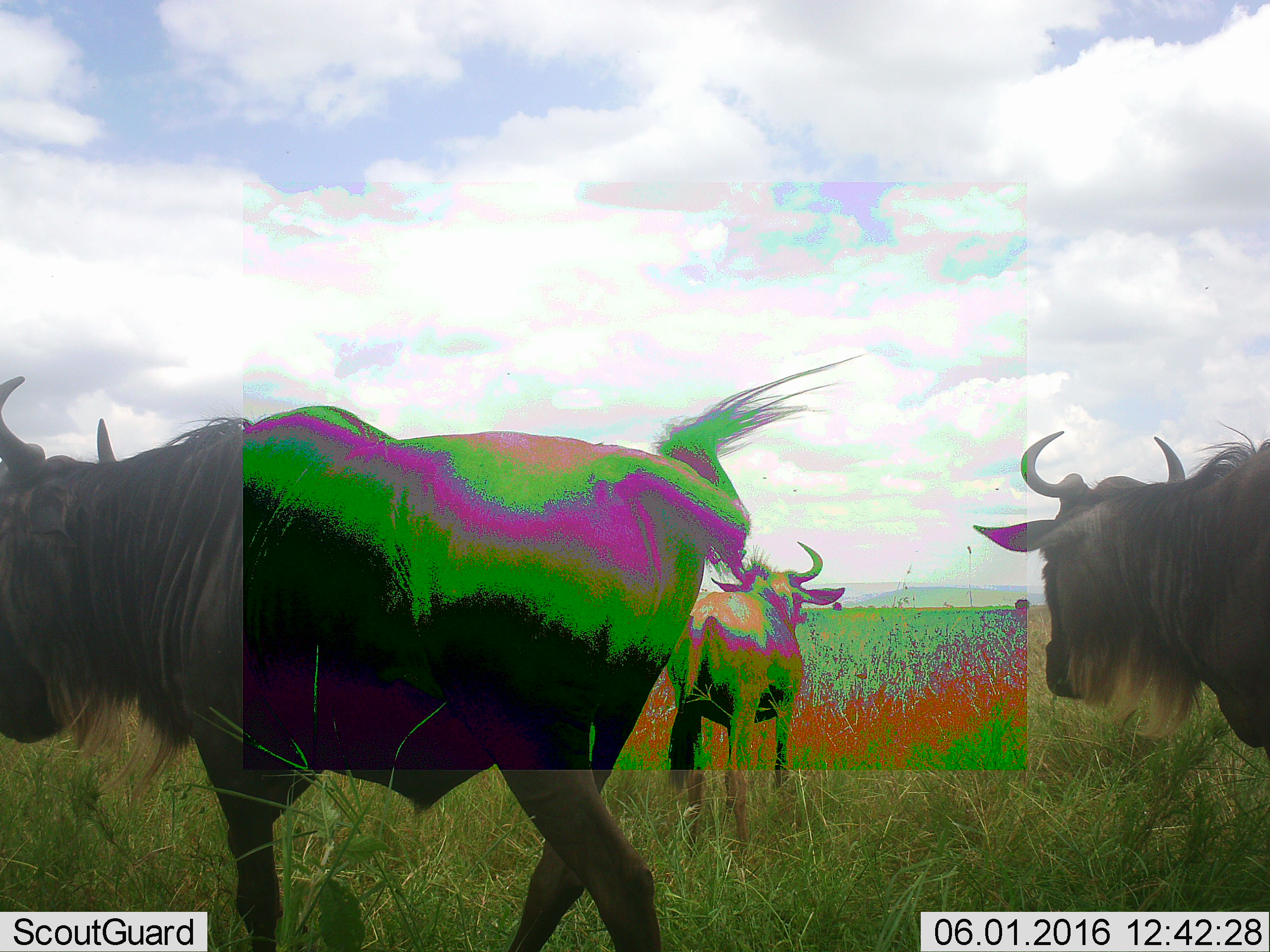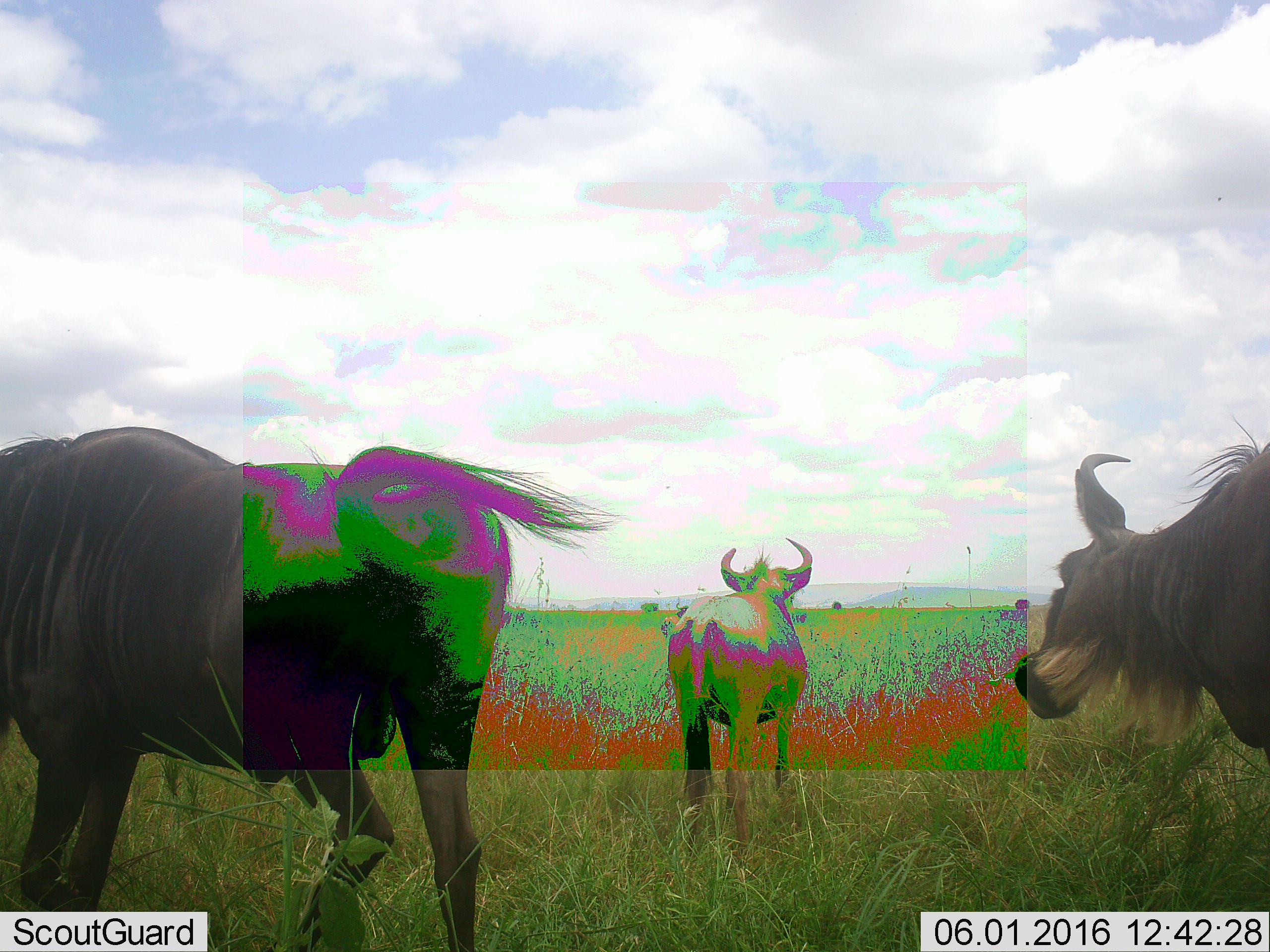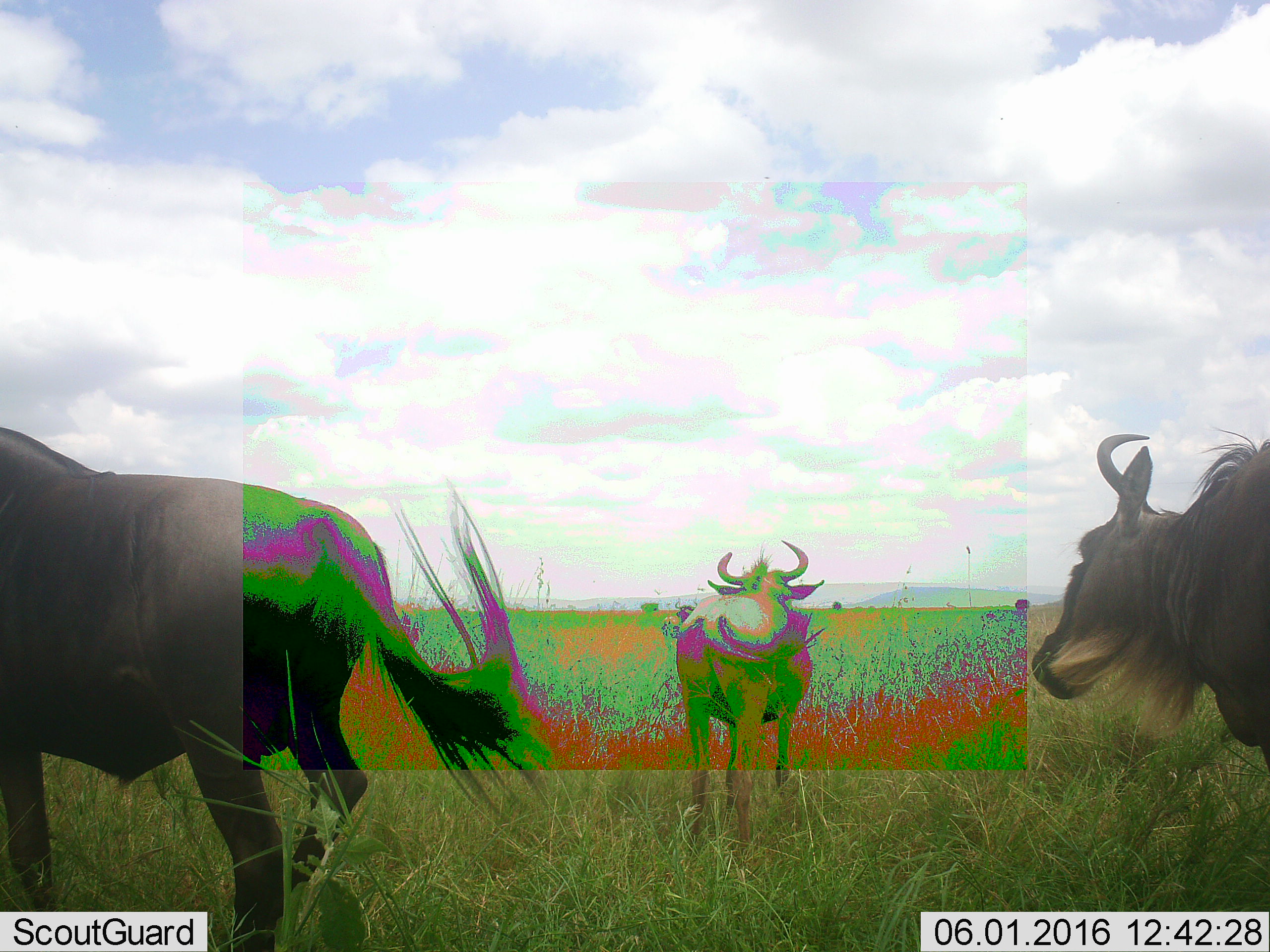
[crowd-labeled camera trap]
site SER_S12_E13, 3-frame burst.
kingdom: Animalia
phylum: Chordata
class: Mammalia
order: Artiodactyla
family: Bovidae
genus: Connochaetes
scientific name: Connochaetes taurinus taurinus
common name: blue wildebeest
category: wildebeestblue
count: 3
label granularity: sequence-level